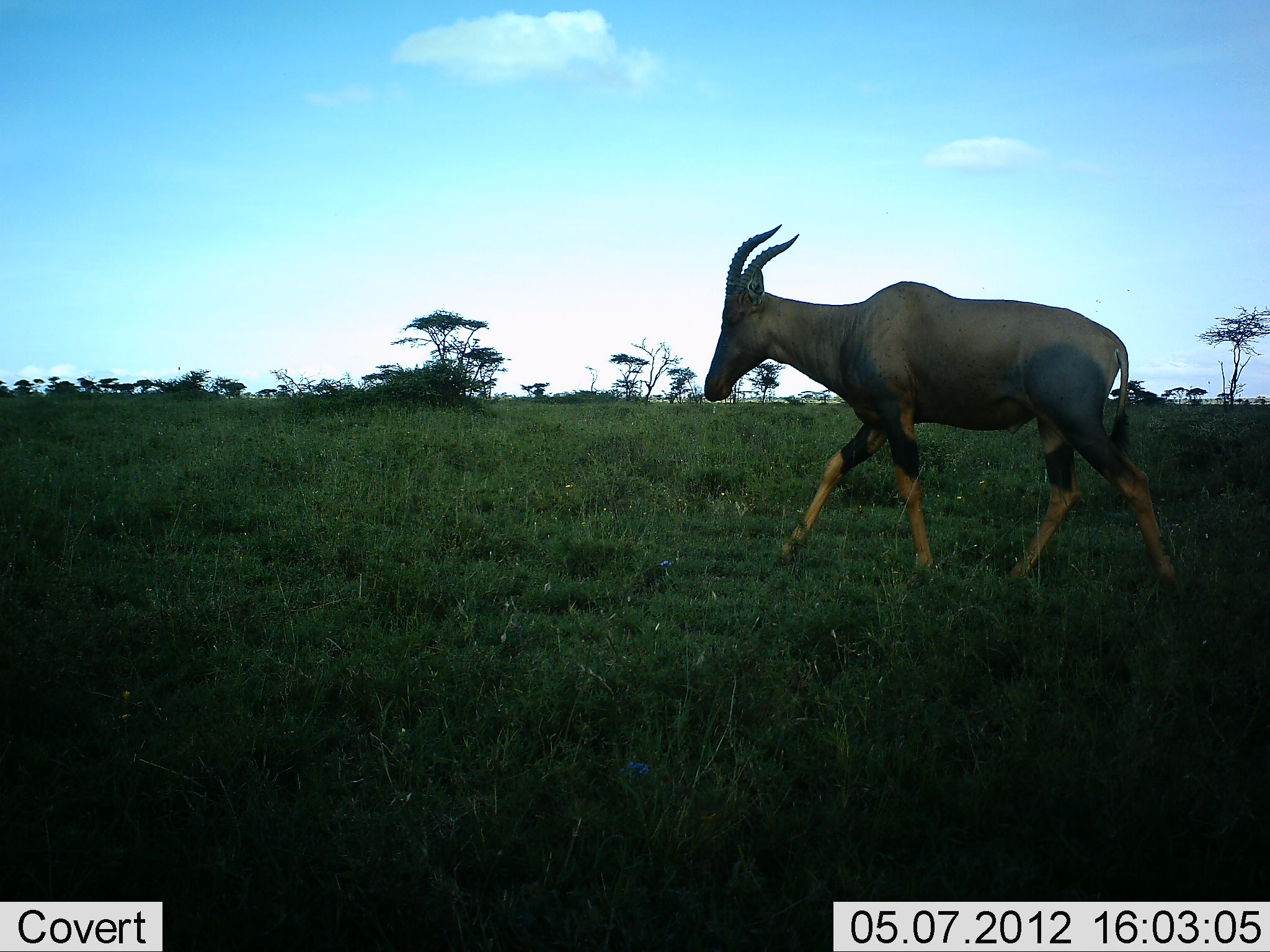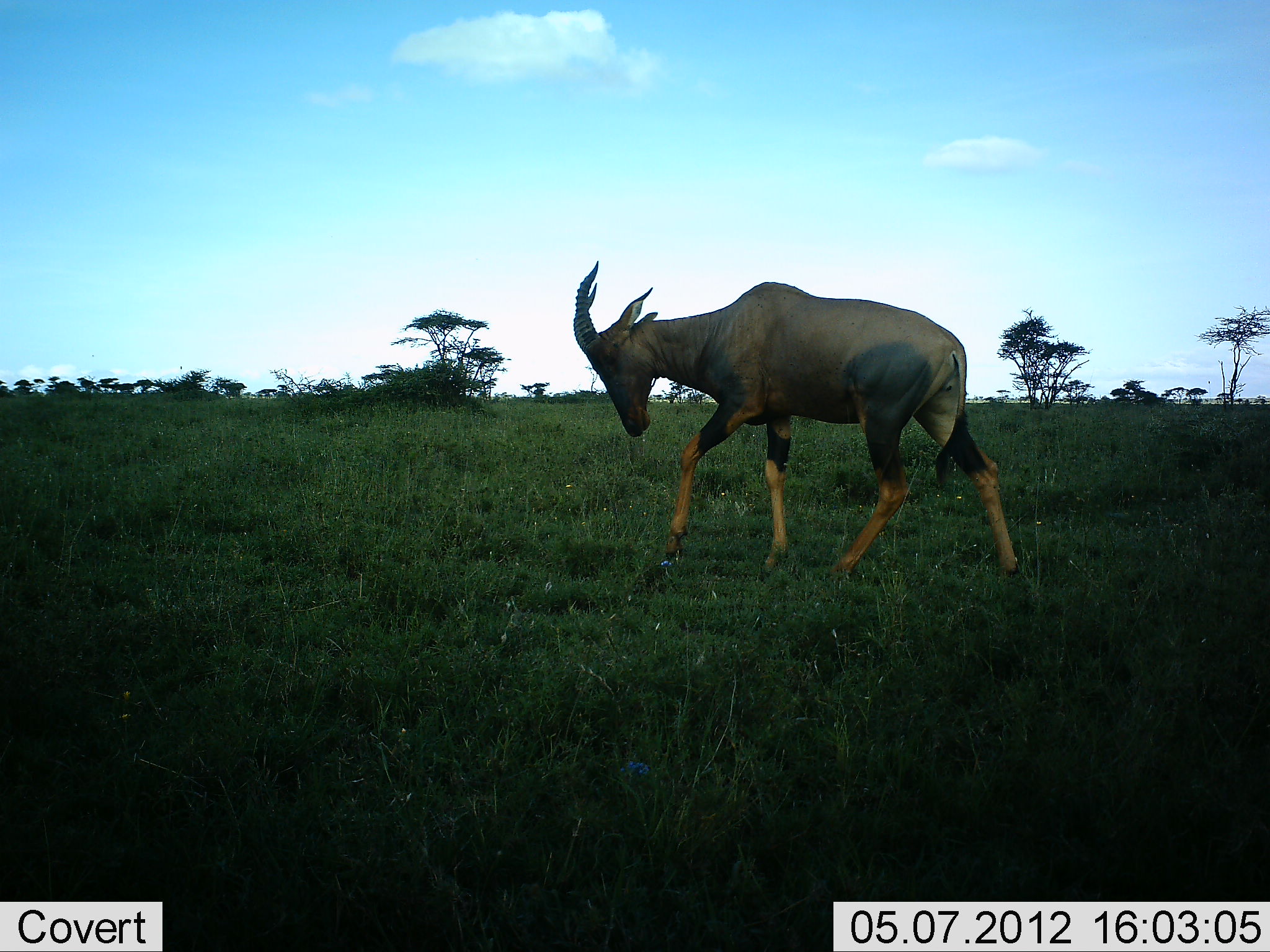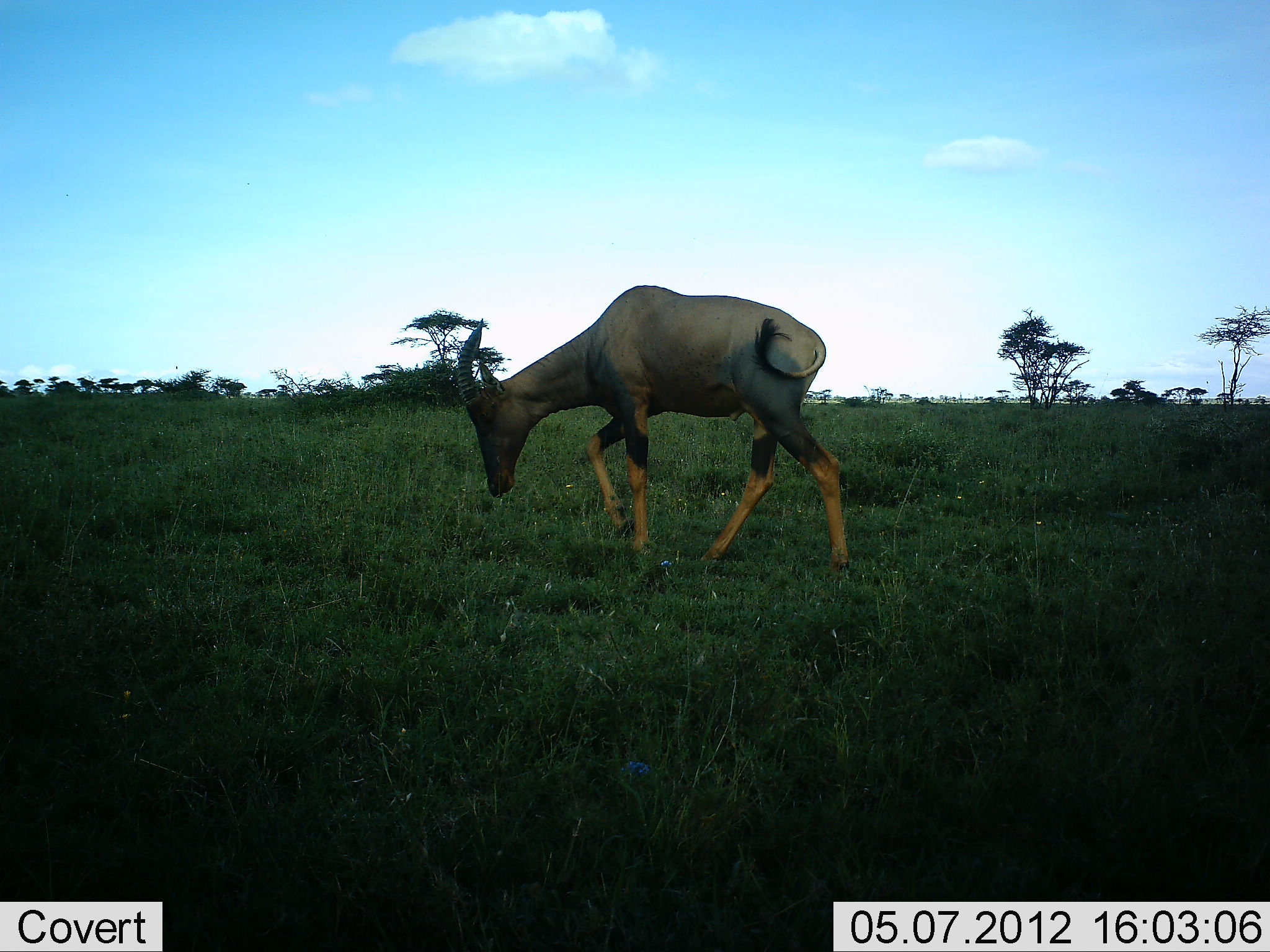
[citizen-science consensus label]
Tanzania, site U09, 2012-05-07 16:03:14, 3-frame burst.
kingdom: Animalia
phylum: Chordata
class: Mammalia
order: Artiodactyla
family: Bovidae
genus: Damaliscus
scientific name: Damaliscus lunatus jimela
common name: topi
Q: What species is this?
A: Topi (Damaliscus lunatus jimela).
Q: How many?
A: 1.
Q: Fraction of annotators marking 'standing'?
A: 0%.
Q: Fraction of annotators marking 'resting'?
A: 0%.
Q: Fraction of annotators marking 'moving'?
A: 100%.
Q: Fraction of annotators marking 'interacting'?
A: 0%.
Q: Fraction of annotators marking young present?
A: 0%.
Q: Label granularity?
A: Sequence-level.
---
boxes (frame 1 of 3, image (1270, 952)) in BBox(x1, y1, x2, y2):
animal: BBox(704, 224, 1181, 604)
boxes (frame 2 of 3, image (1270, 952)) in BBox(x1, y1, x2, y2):
animal: BBox(573, 261, 1028, 578)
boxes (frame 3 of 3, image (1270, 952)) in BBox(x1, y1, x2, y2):
animal: BBox(456, 286, 851, 577)